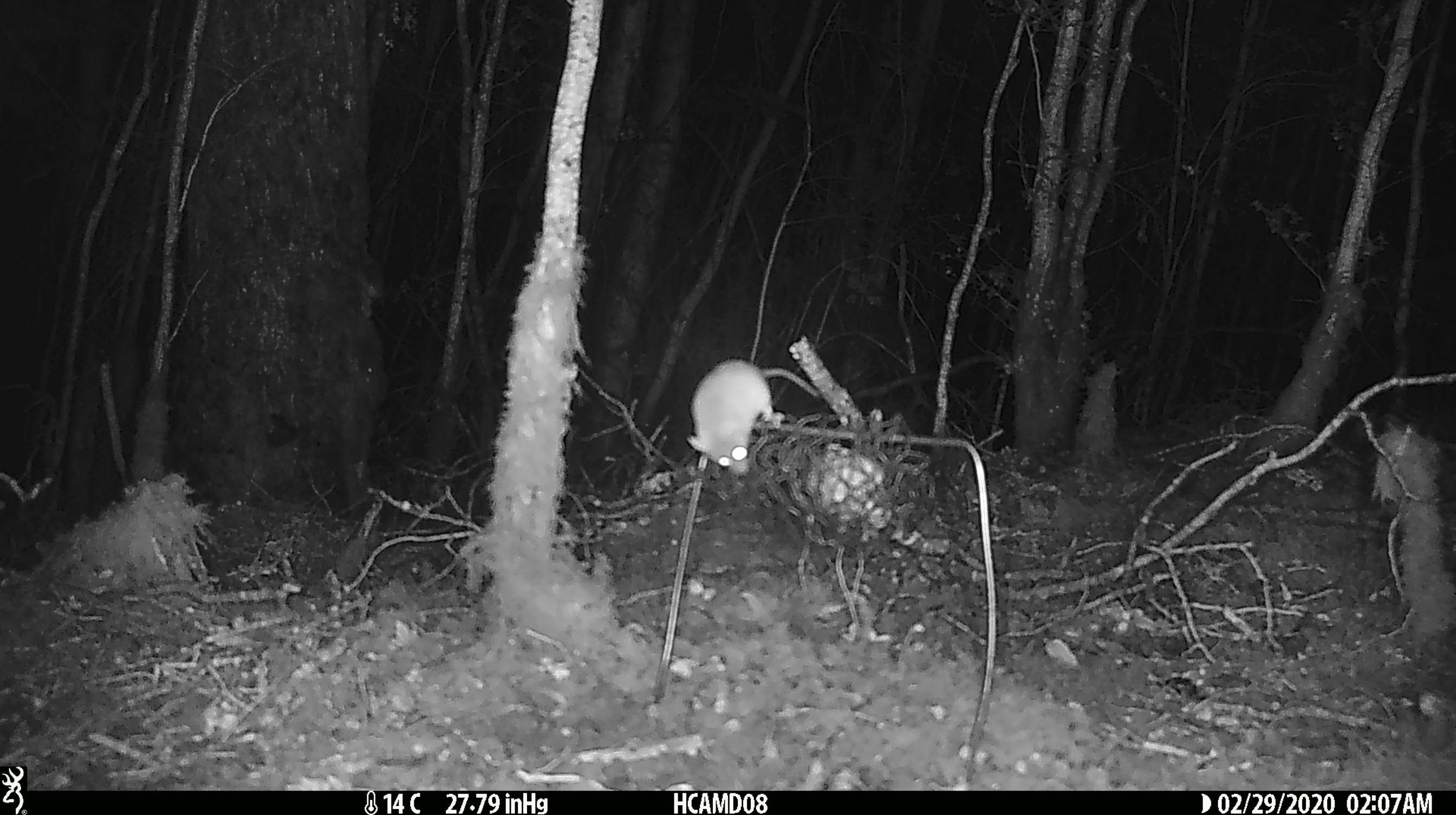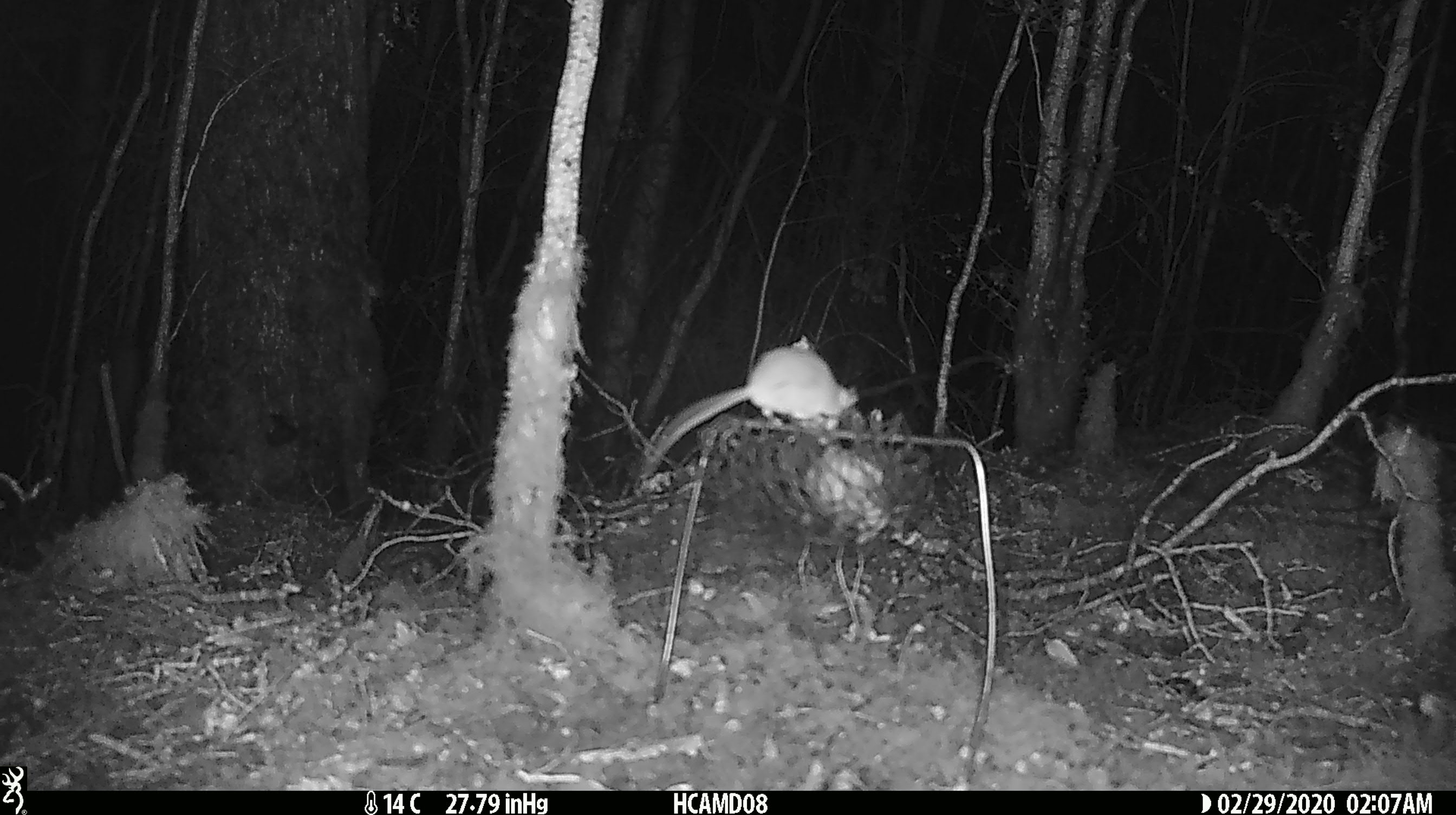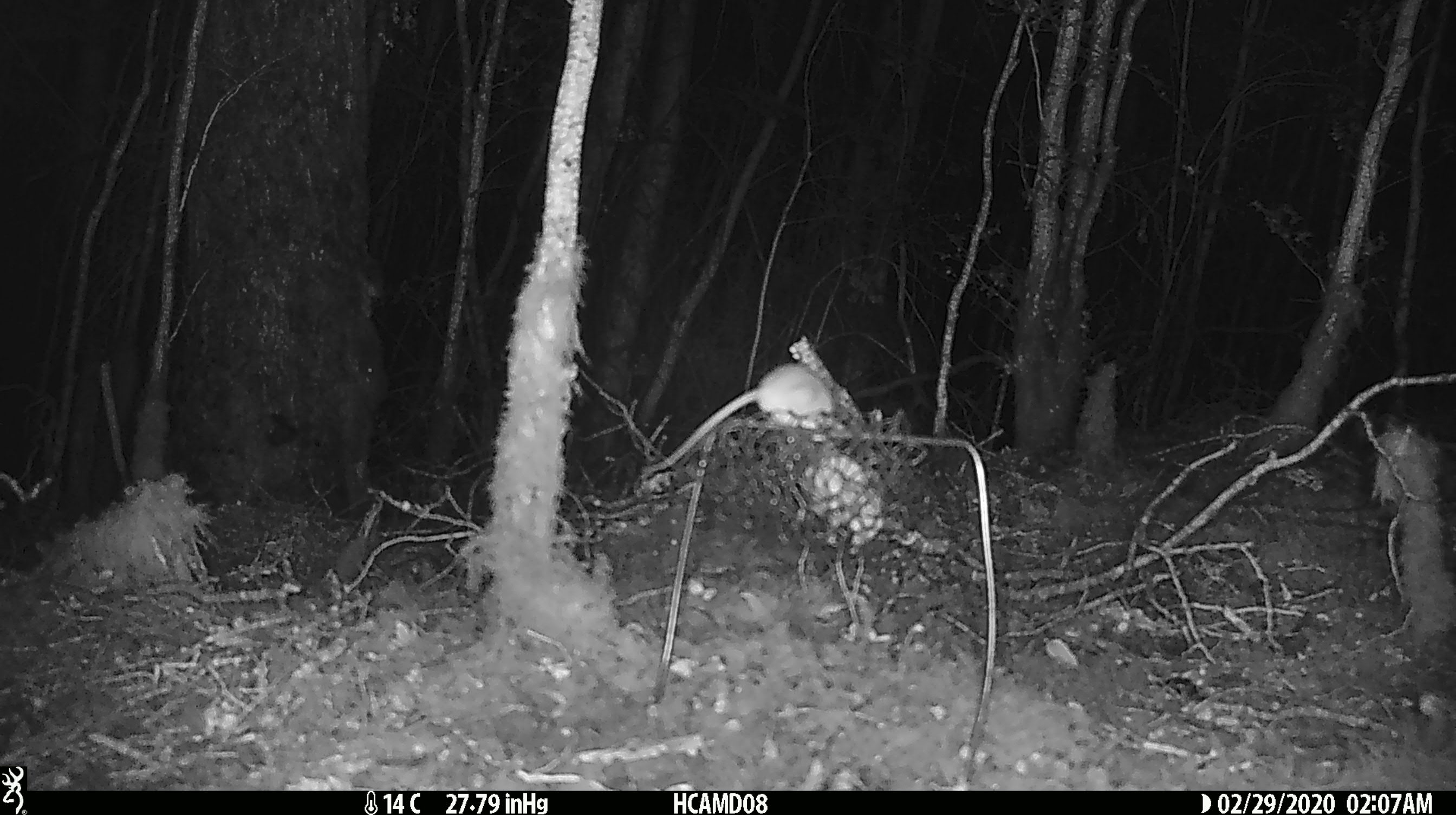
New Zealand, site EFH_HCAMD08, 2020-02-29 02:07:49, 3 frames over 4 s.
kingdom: Animalia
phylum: Chordata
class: Mammalia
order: Rodentia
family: Muridae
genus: Mus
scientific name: Mus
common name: mouse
Mouse (Mus).